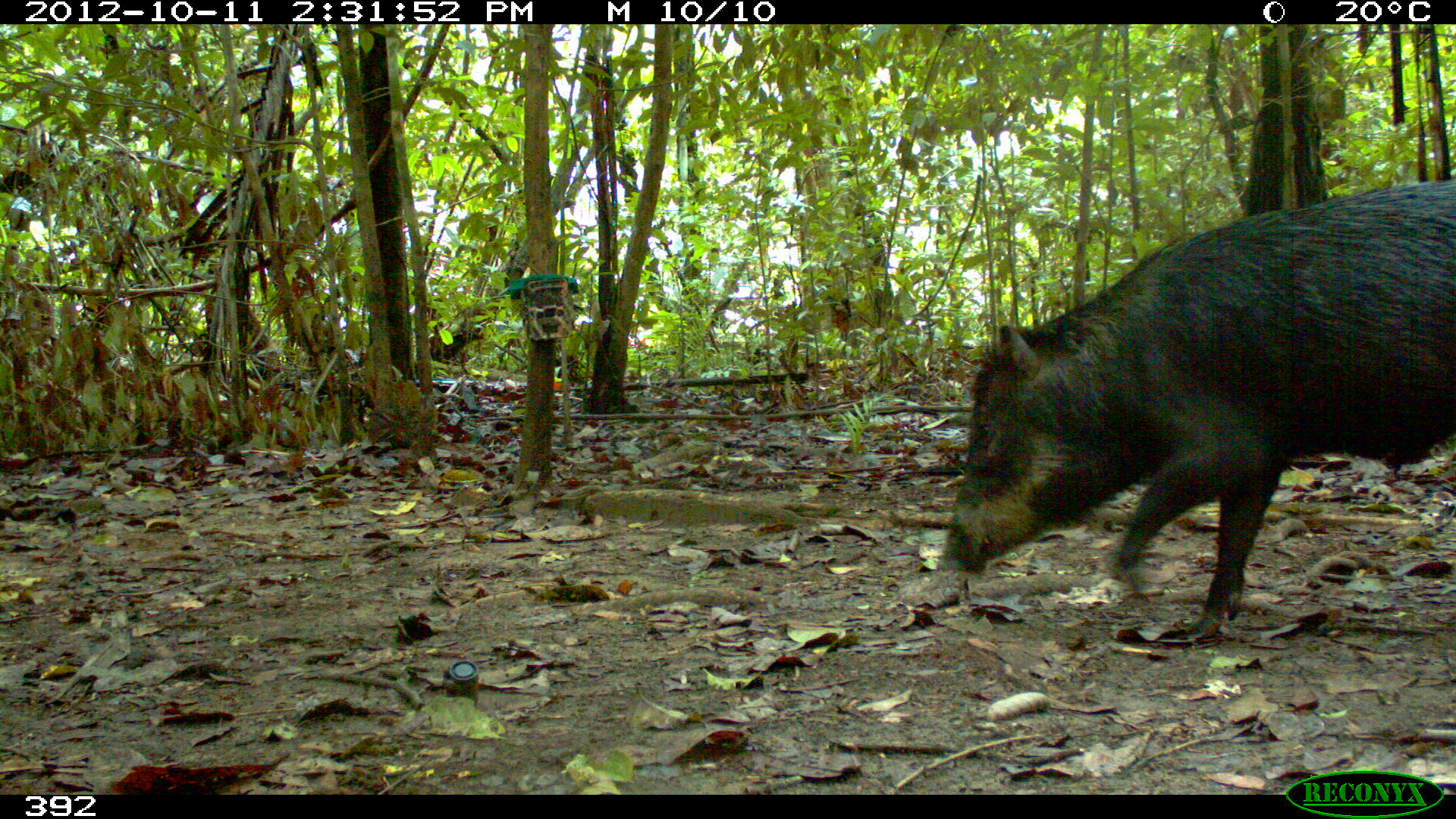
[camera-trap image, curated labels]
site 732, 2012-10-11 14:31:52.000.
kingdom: Animalia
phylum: Chordata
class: Mammalia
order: Artiodactyla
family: Tayassuidae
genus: Tayassu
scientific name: Tayassu pecari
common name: white-lipped peccary